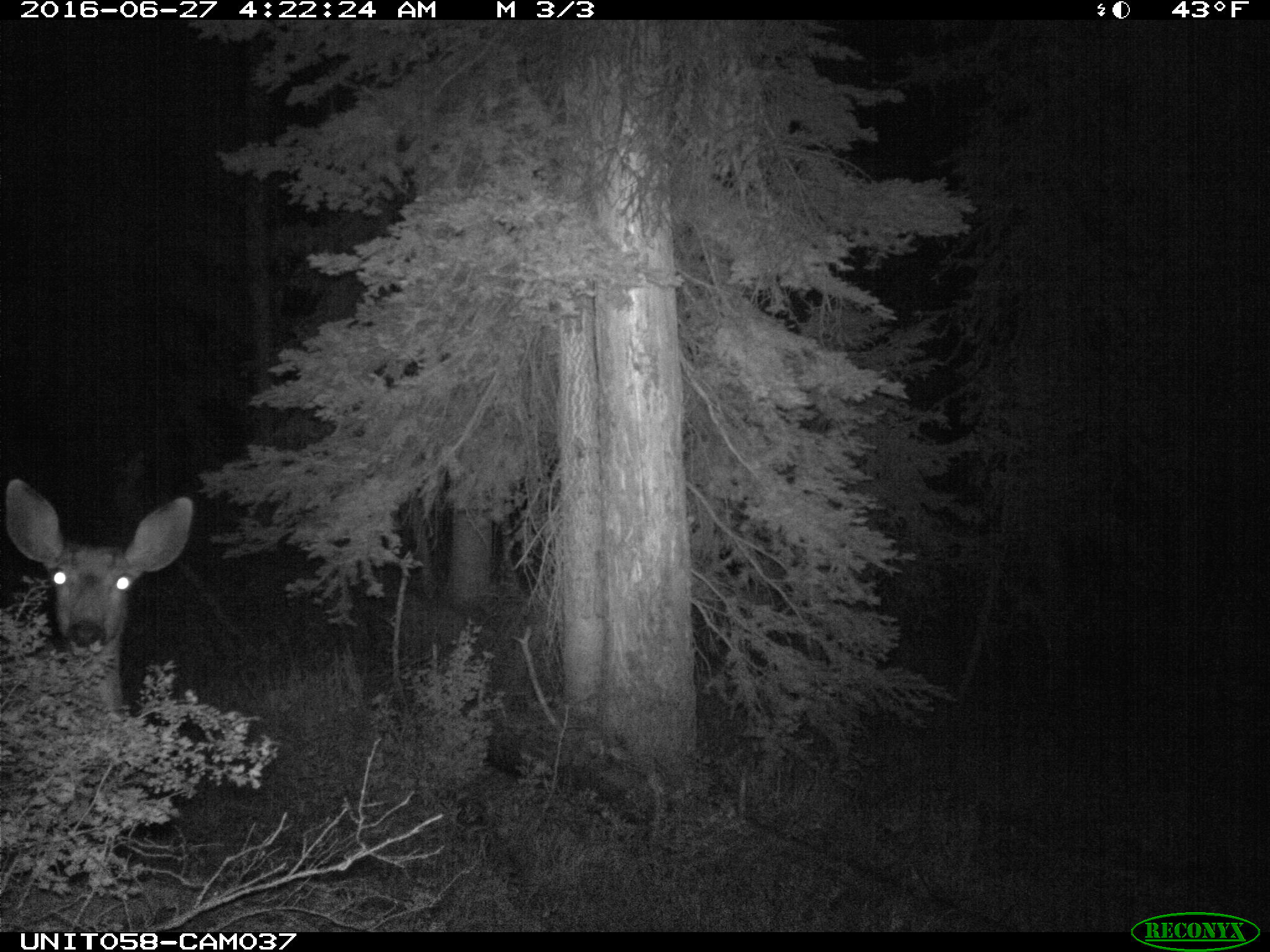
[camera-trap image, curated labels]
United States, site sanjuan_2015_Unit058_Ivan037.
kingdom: Animalia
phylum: Chordata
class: Mammalia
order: Artiodactyla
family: Cervidae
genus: Odocoileus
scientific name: Odocoileus hemionus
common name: mule deer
Odocoileus hemionus (mule deer).